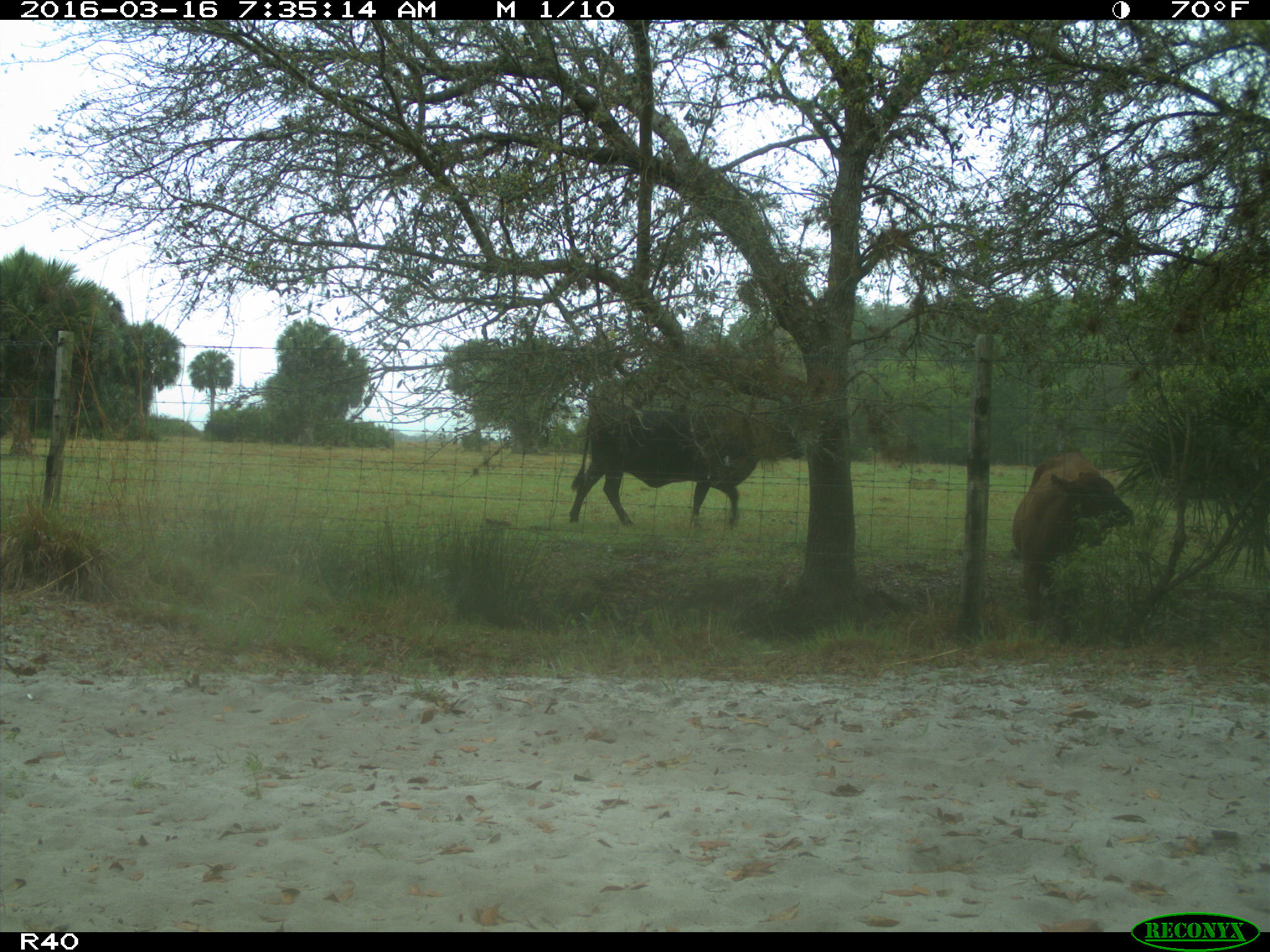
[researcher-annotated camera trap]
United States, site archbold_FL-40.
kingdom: Animalia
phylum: Chordata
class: Mammalia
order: Artiodactyla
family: Bovidae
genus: Bos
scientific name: Bos taurus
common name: domestic cow